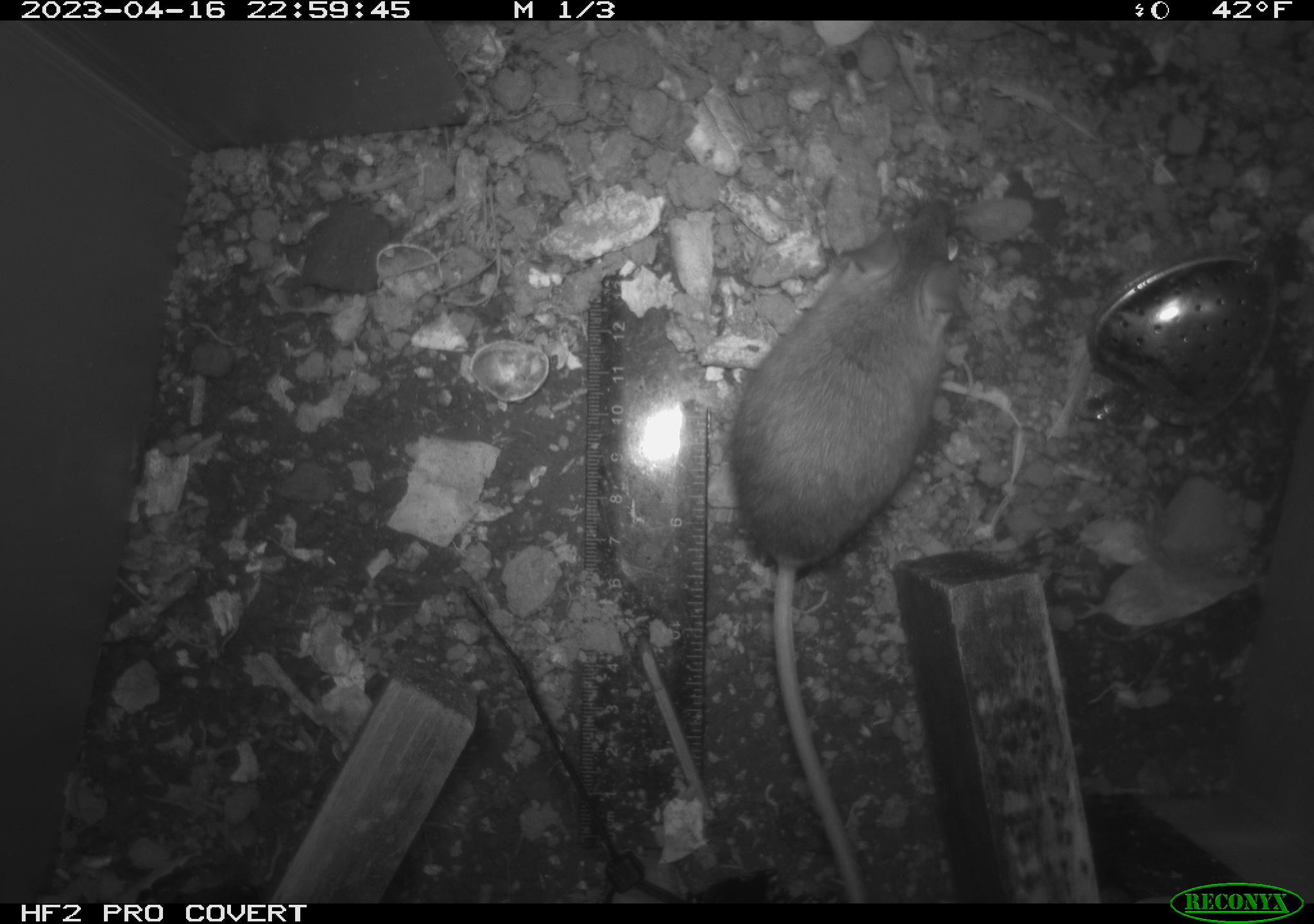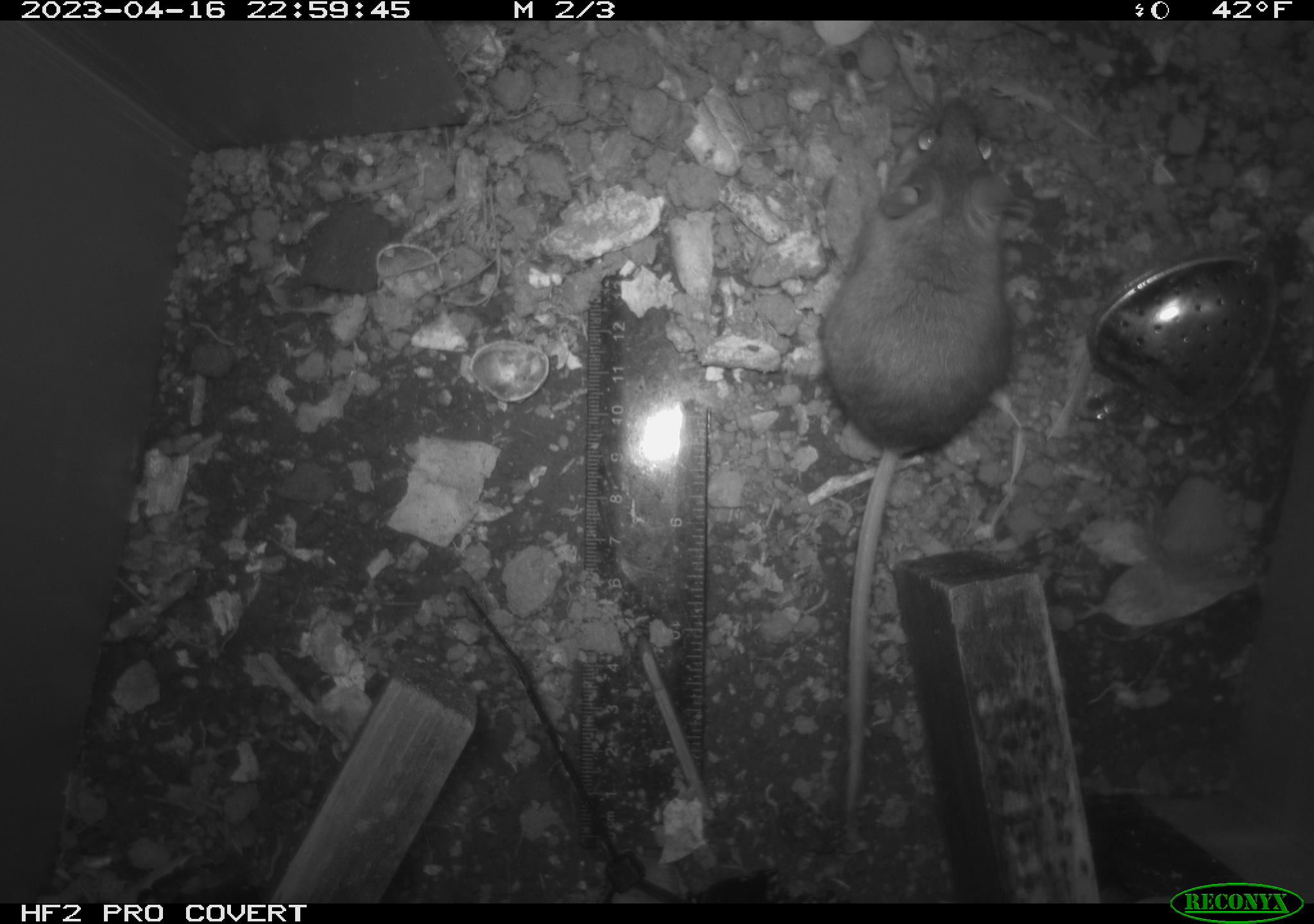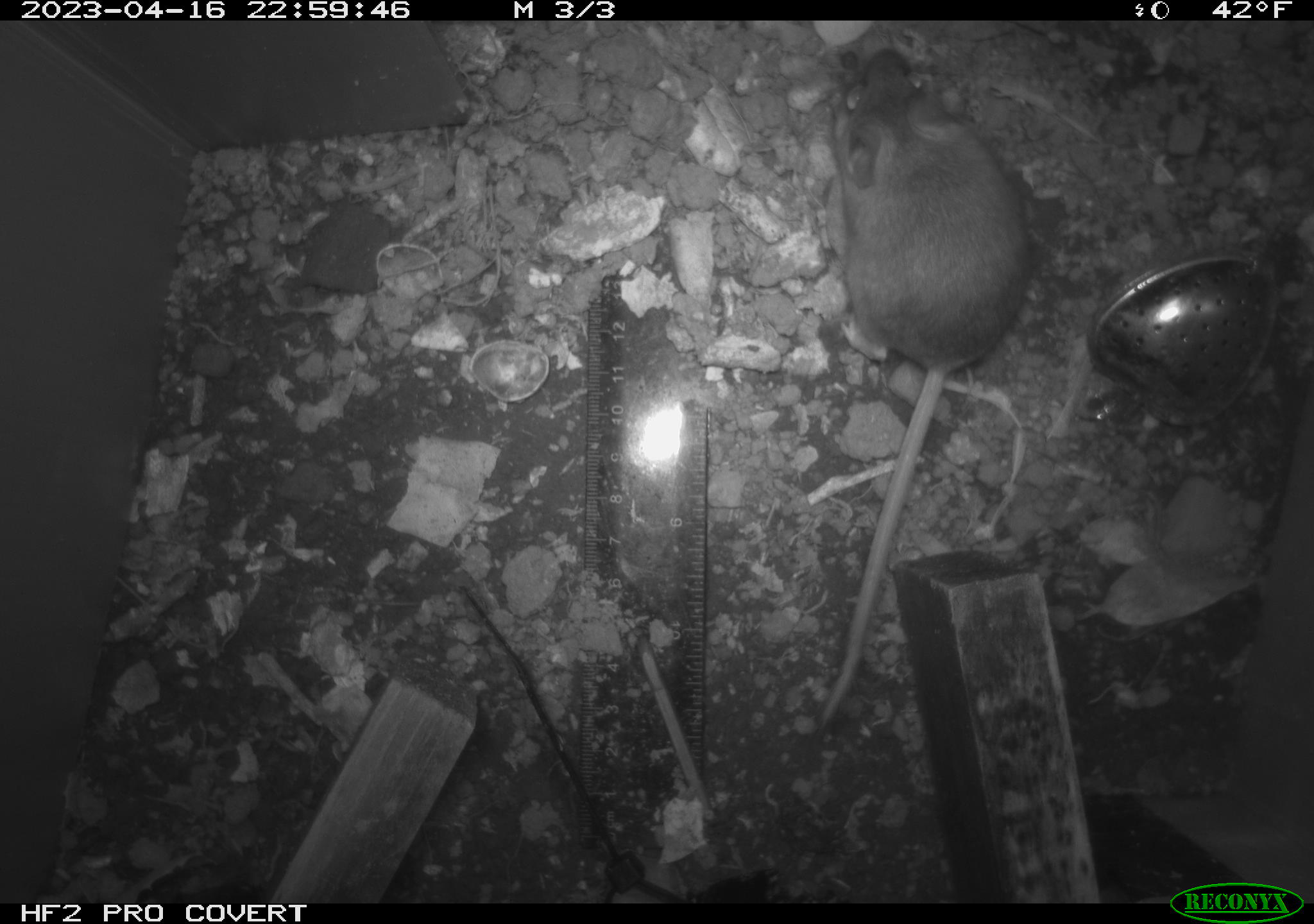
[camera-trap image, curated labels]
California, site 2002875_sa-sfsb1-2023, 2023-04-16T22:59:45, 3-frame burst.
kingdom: Animalia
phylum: Chordata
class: Mammalia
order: Rodentia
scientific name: Rodentia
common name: mouse species